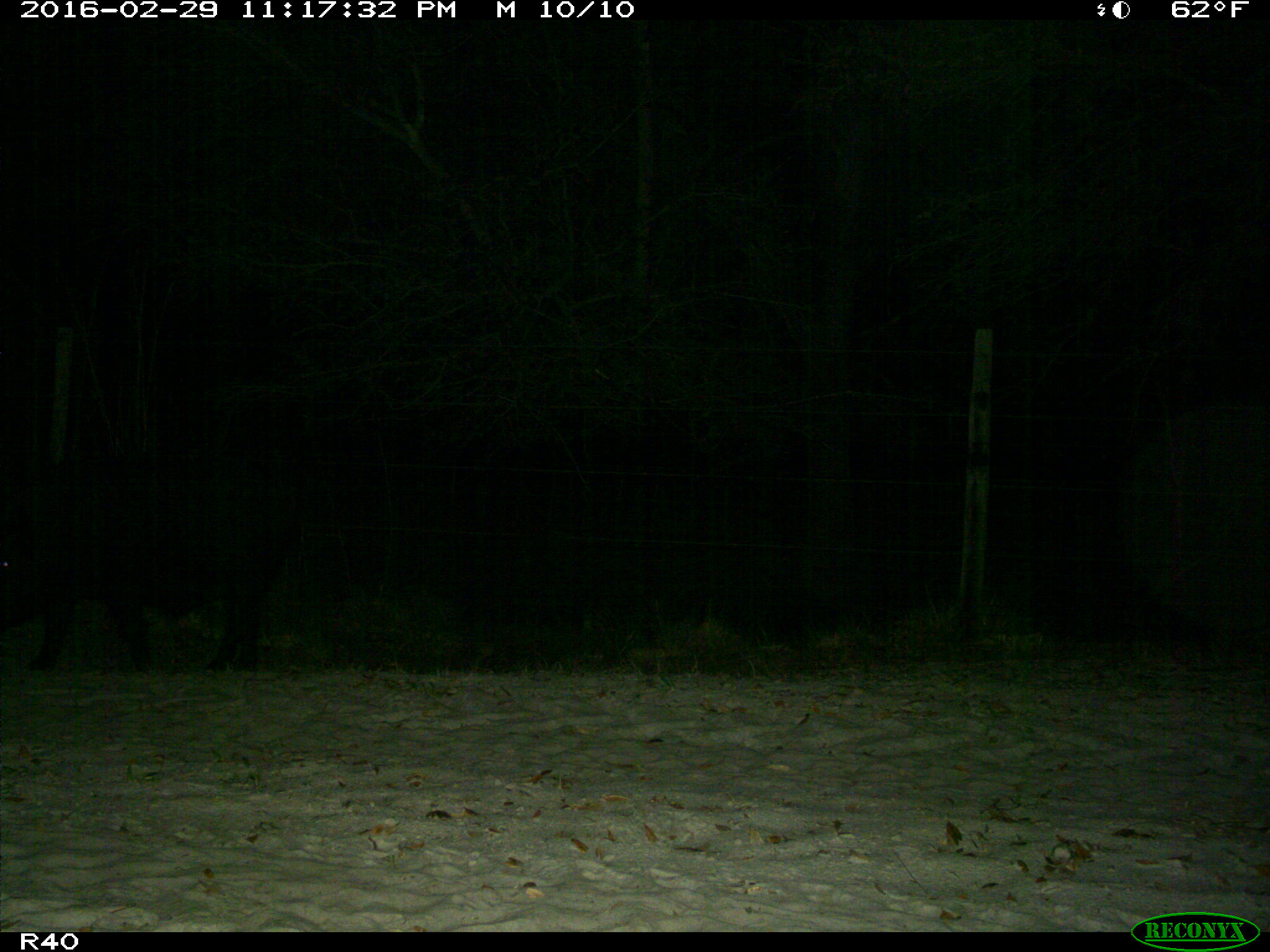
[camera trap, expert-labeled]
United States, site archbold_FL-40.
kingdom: Animalia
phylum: Chordata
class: Mammalia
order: Artiodactyla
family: Suidae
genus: Sus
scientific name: Sus scrofa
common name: wild boar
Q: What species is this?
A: Sus scrofa (wild boar).